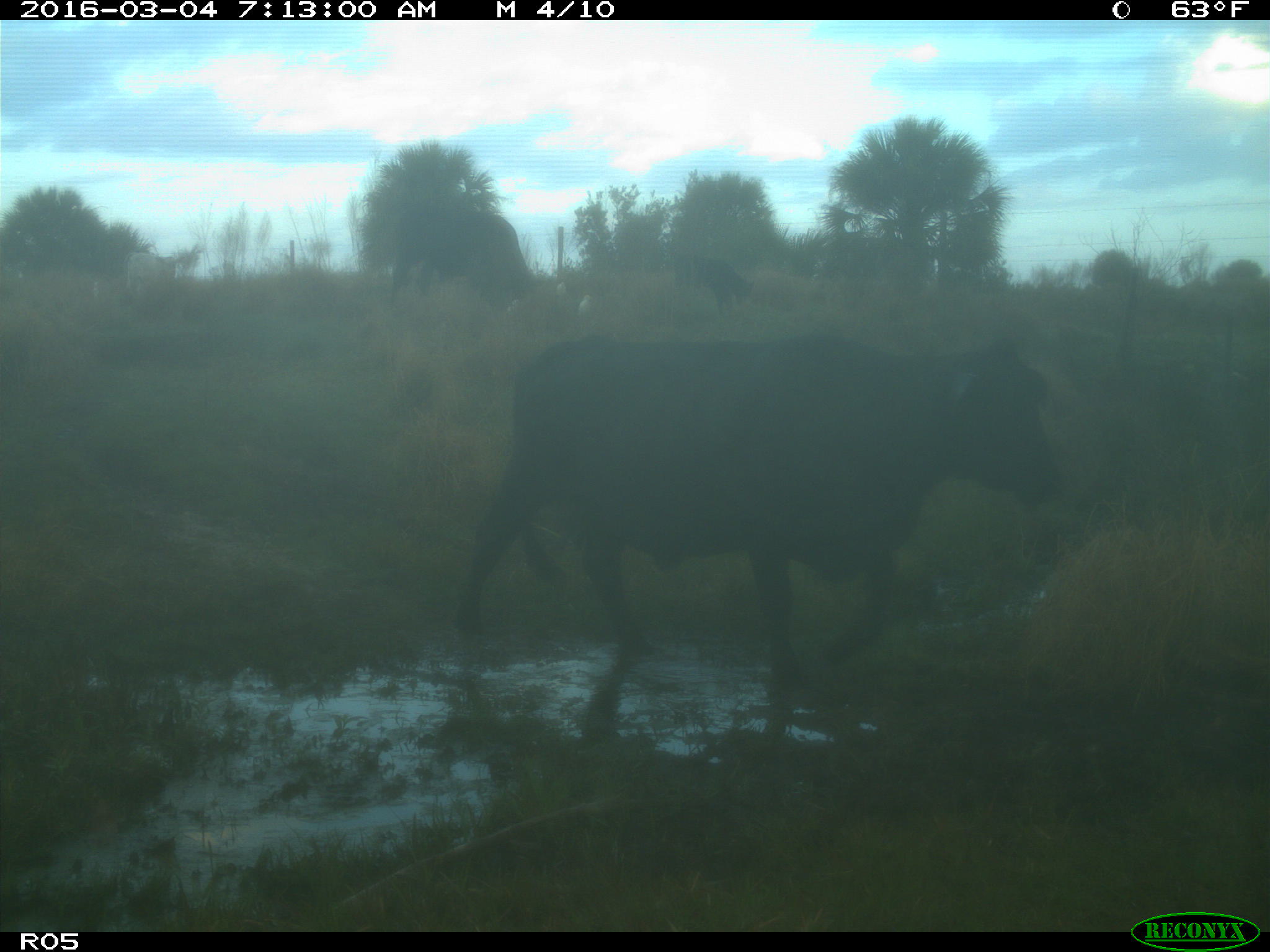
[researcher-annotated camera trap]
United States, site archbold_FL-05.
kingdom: Animalia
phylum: Chordata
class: Mammalia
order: Artiodactyla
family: Bovidae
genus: Bos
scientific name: Bos taurus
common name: domestic cow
Bos taurus (domestic cow).